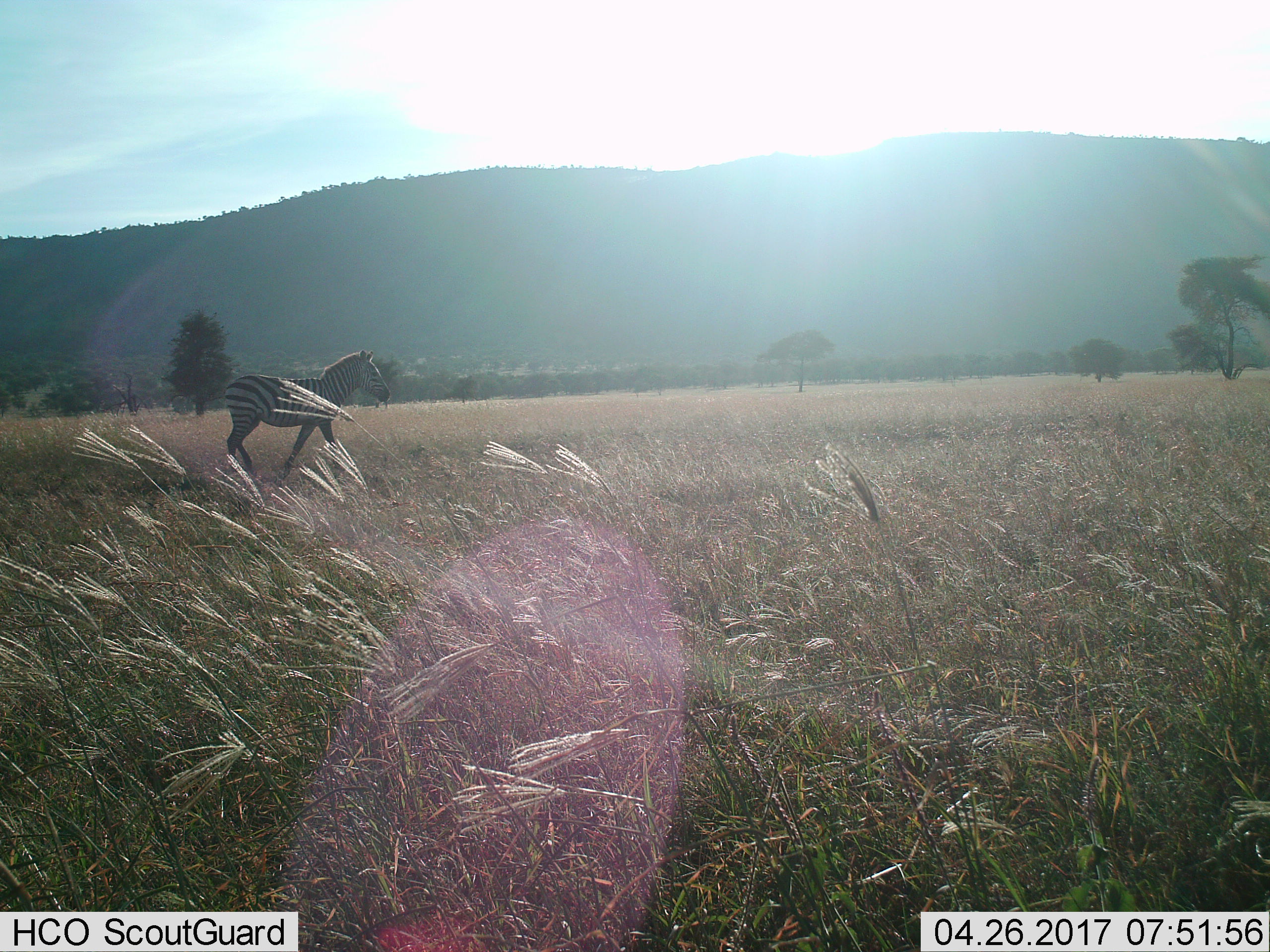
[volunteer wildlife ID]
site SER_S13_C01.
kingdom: Animalia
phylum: Chordata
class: Mammalia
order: Perissodactyla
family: Equidae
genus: Equus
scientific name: Equus quagga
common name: plains zebra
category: zebraplains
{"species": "zebraplains (plains zebra) (Equus quagga)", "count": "1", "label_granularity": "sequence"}